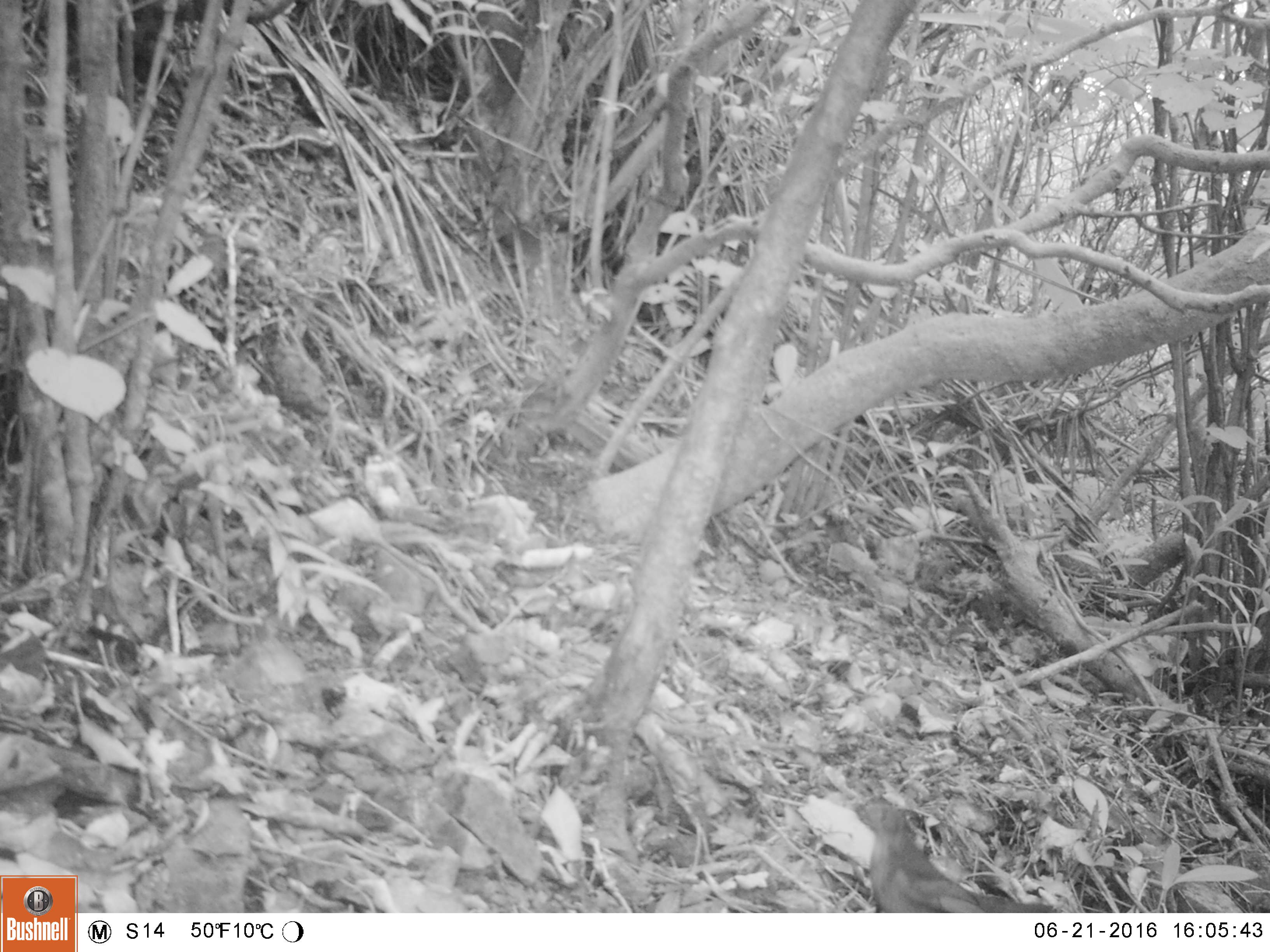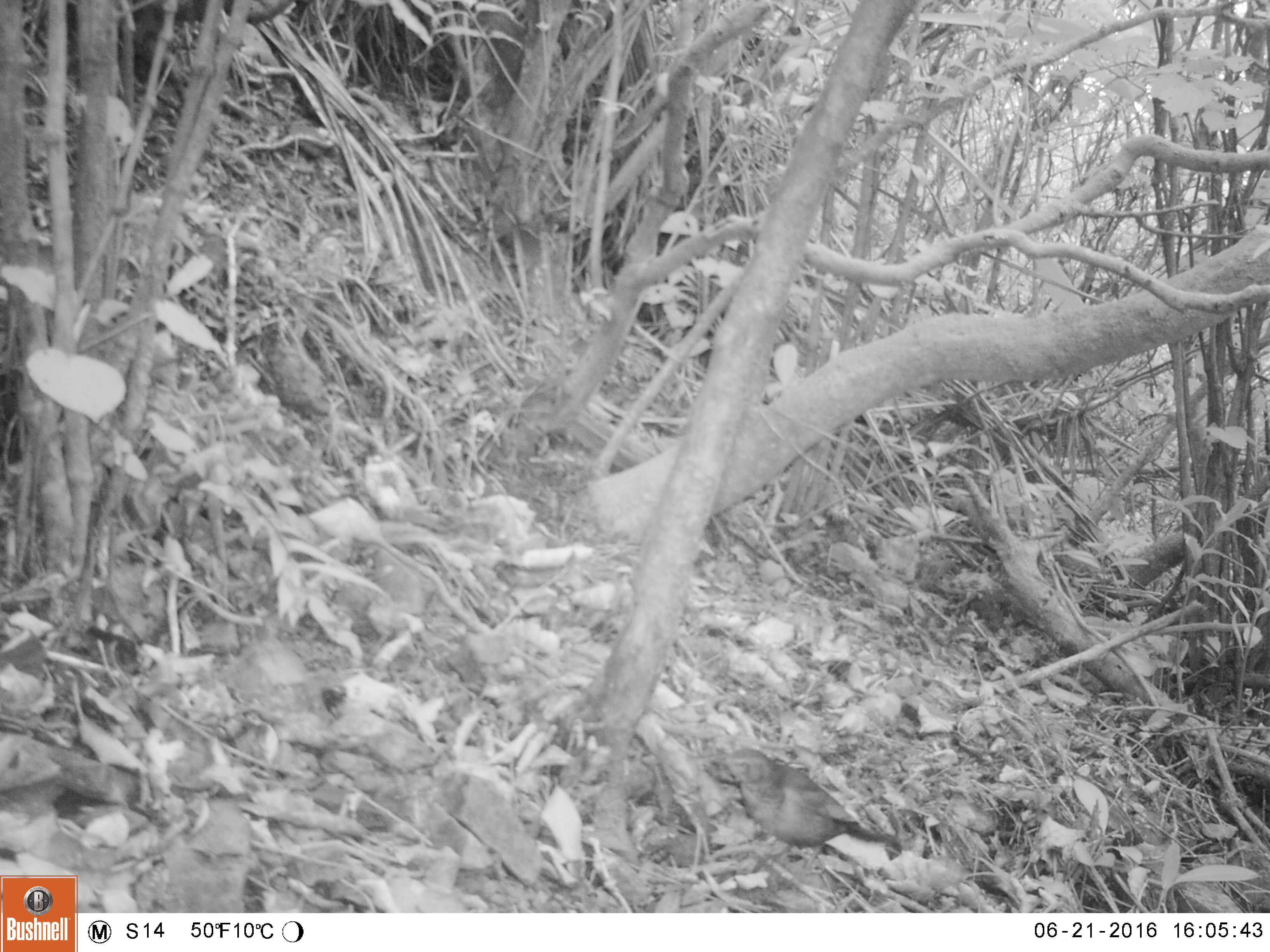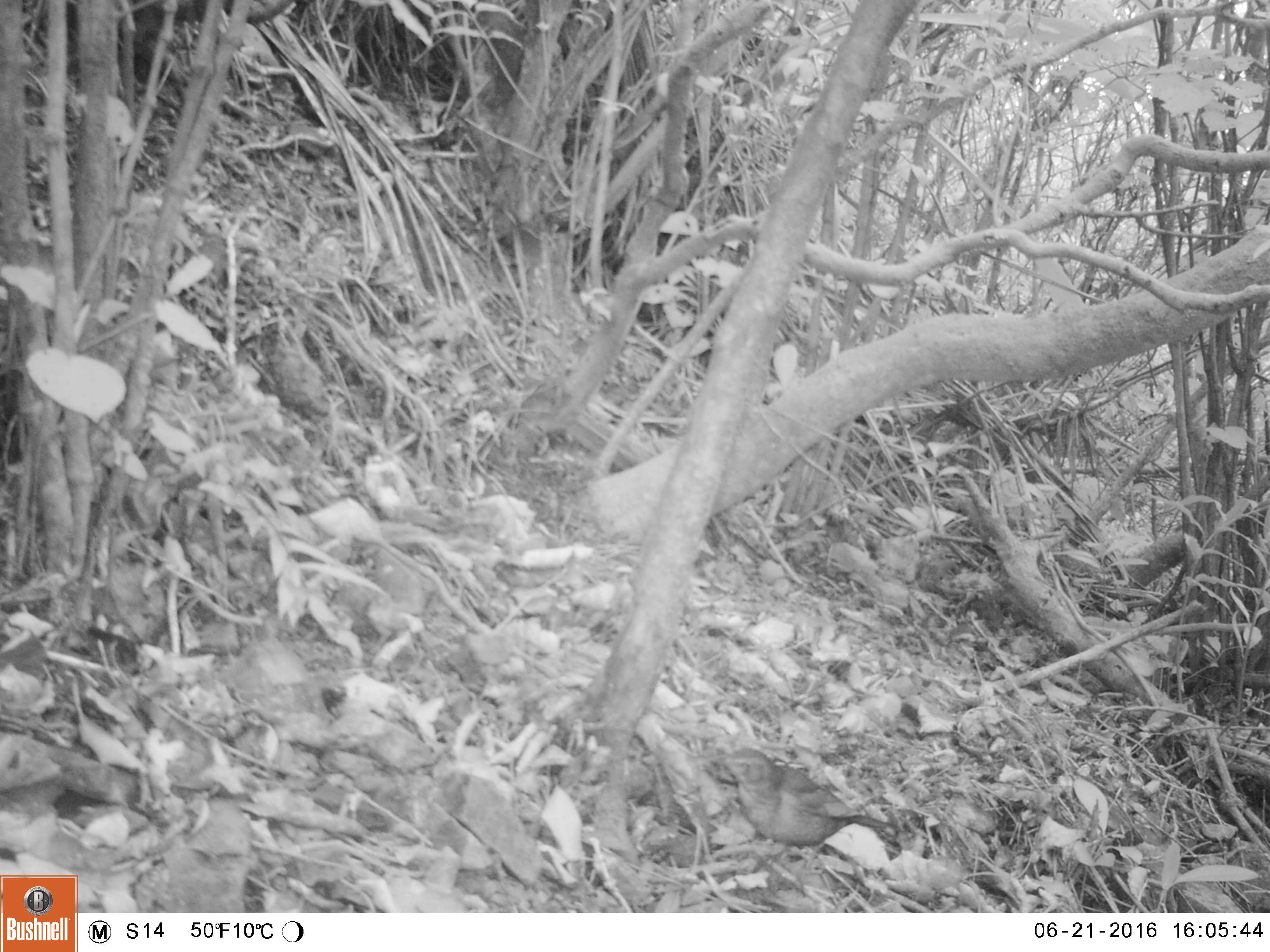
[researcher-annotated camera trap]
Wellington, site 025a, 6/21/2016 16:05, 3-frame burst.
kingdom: Animalia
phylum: Chordata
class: Aves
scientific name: Aves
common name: bird